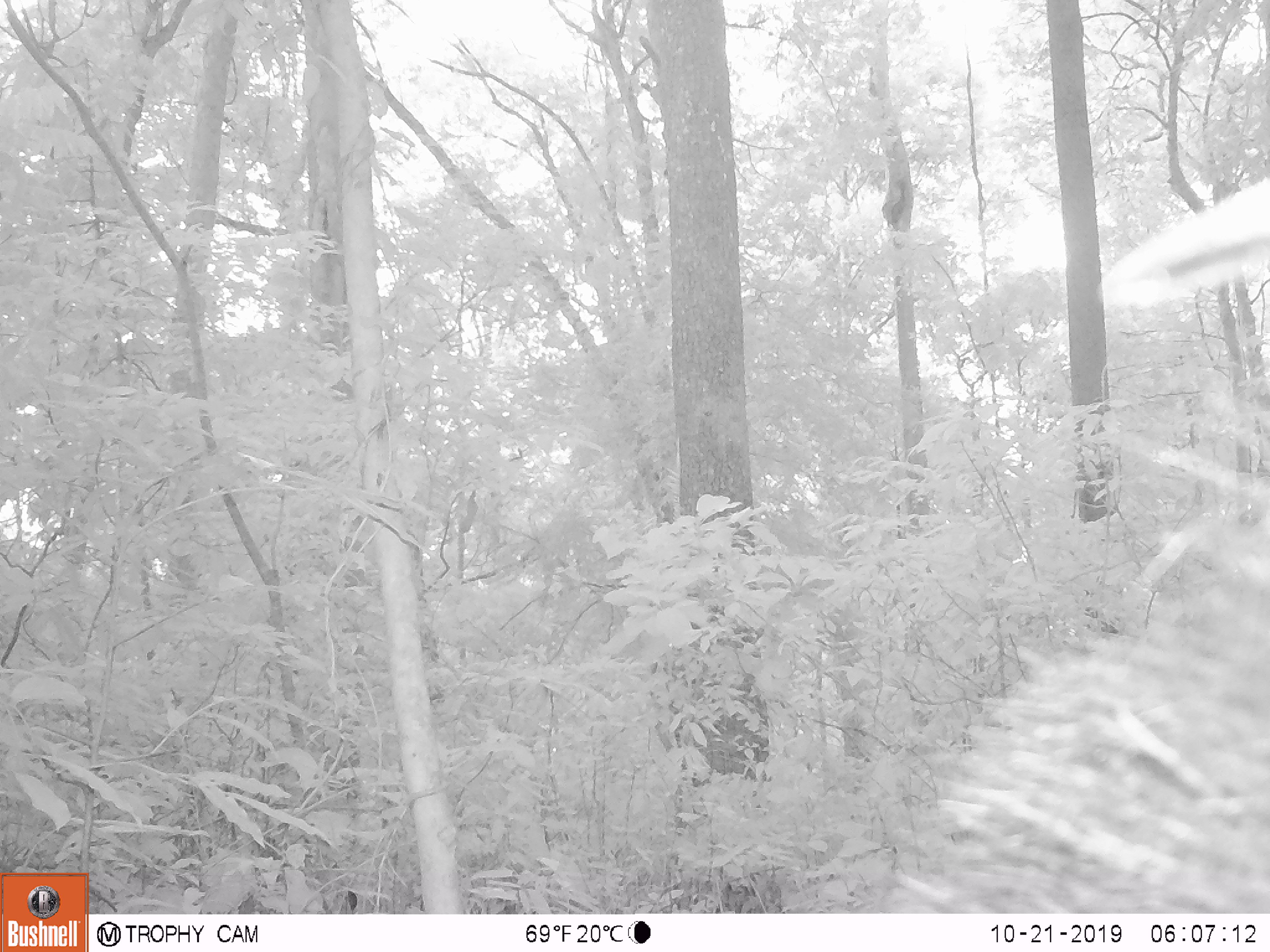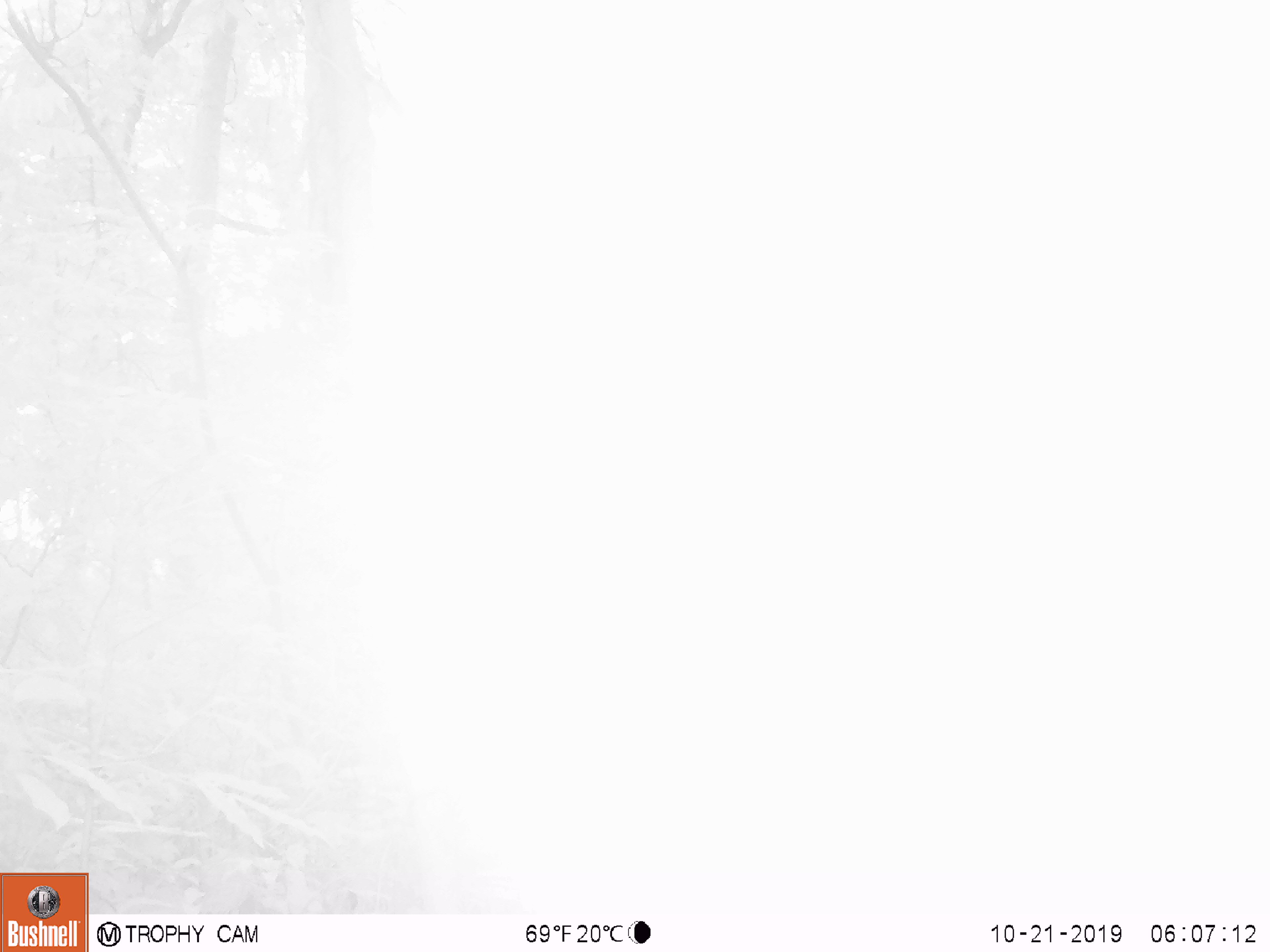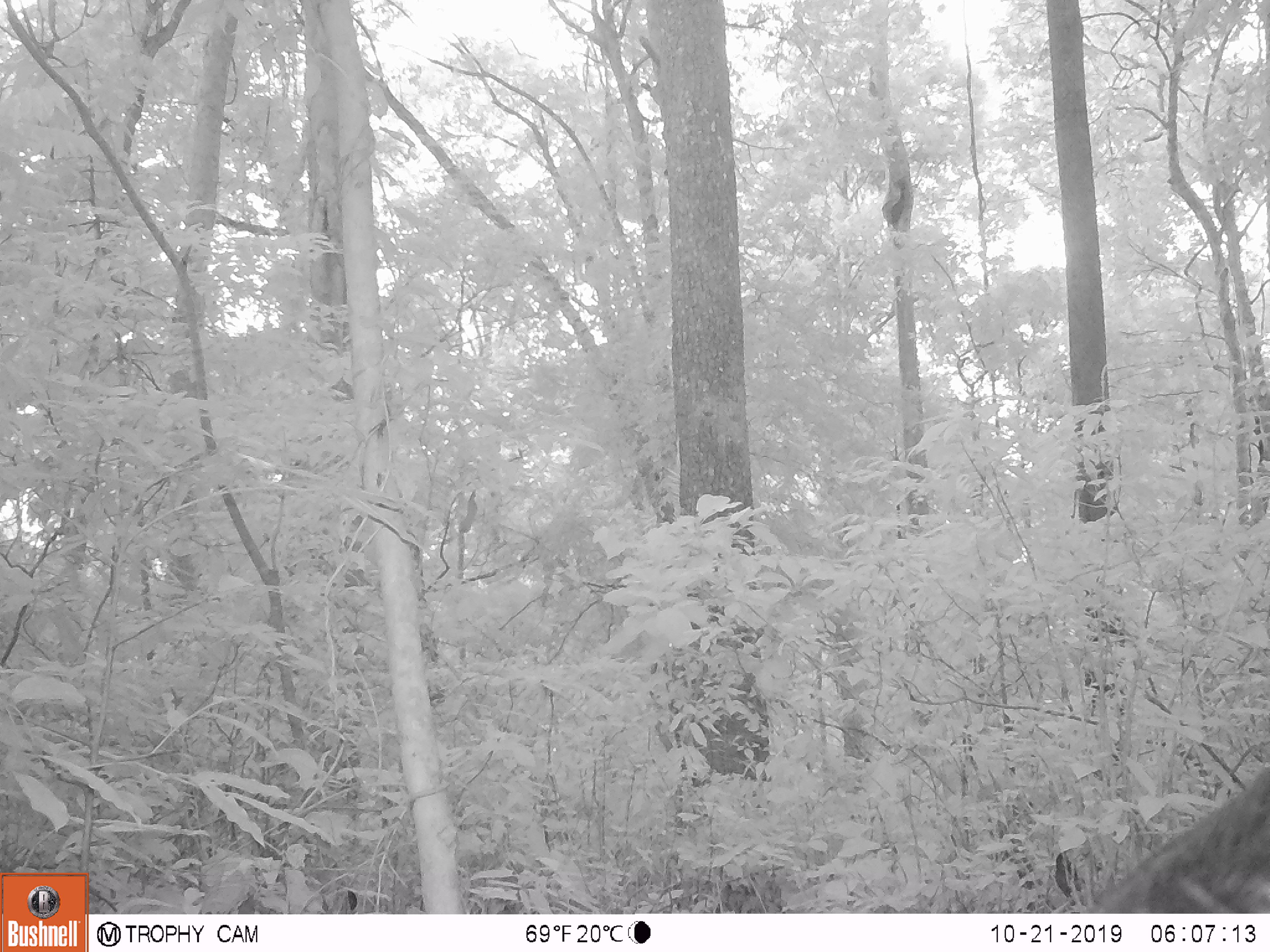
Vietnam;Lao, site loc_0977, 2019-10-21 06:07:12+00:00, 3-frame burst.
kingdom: Animalia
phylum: Chordata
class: Mammalia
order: Artiodactyla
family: Bovidae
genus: Capricornis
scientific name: Capricornis sumatraensis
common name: chinese serow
Chinese serow (Capricornis sumatraensis). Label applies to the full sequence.